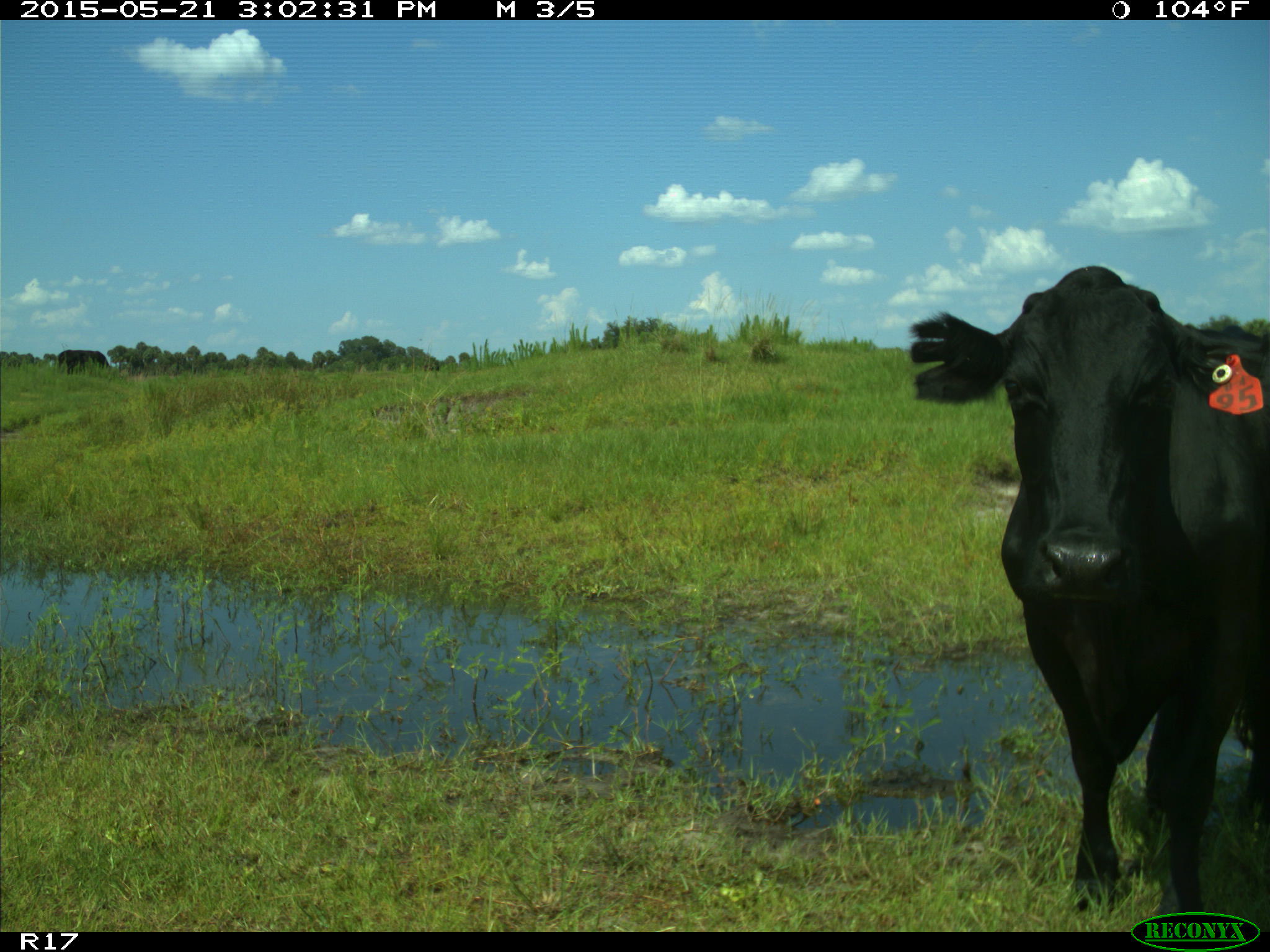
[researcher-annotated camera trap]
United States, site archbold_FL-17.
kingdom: Animalia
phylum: Chordata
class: Mammalia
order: Artiodactyla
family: Bovidae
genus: Bos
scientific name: Bos taurus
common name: domestic cow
Bos taurus (domestic cow).